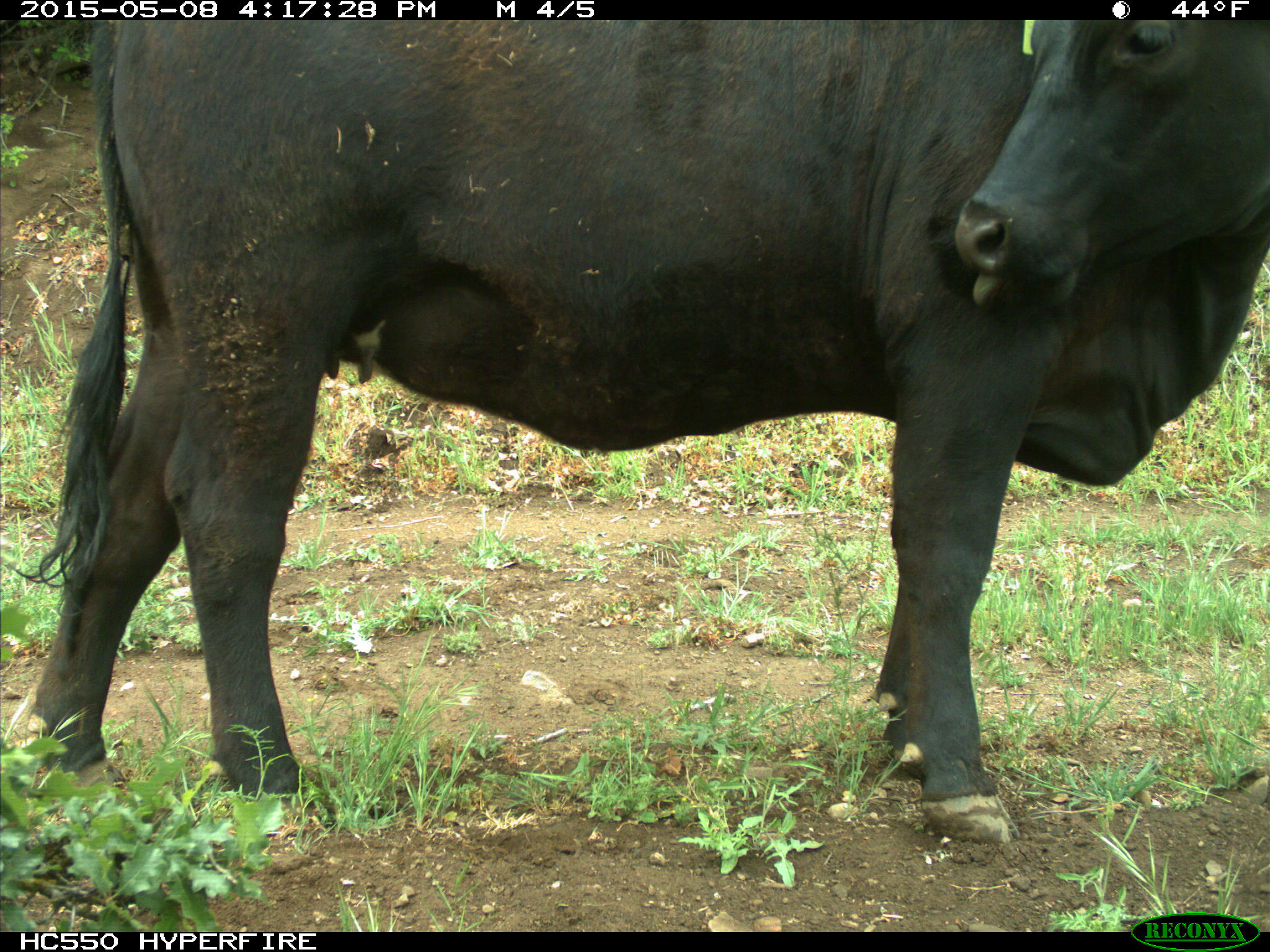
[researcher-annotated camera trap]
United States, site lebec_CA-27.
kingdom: Animalia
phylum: Chordata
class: Mammalia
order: Artiodactyla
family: Bovidae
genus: Bos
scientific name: Bos taurus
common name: domestic cow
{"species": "Bos taurus (domestic cow)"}